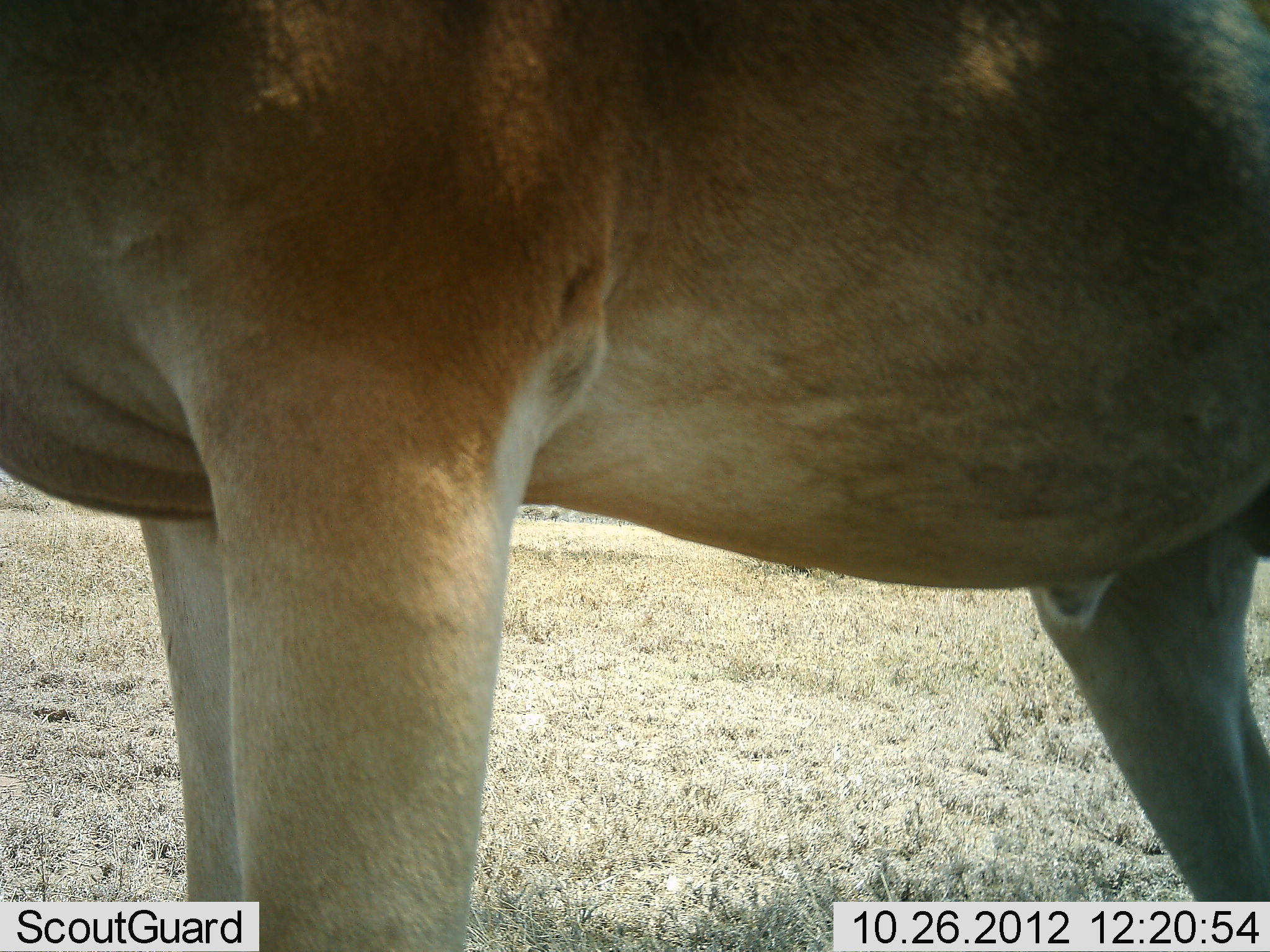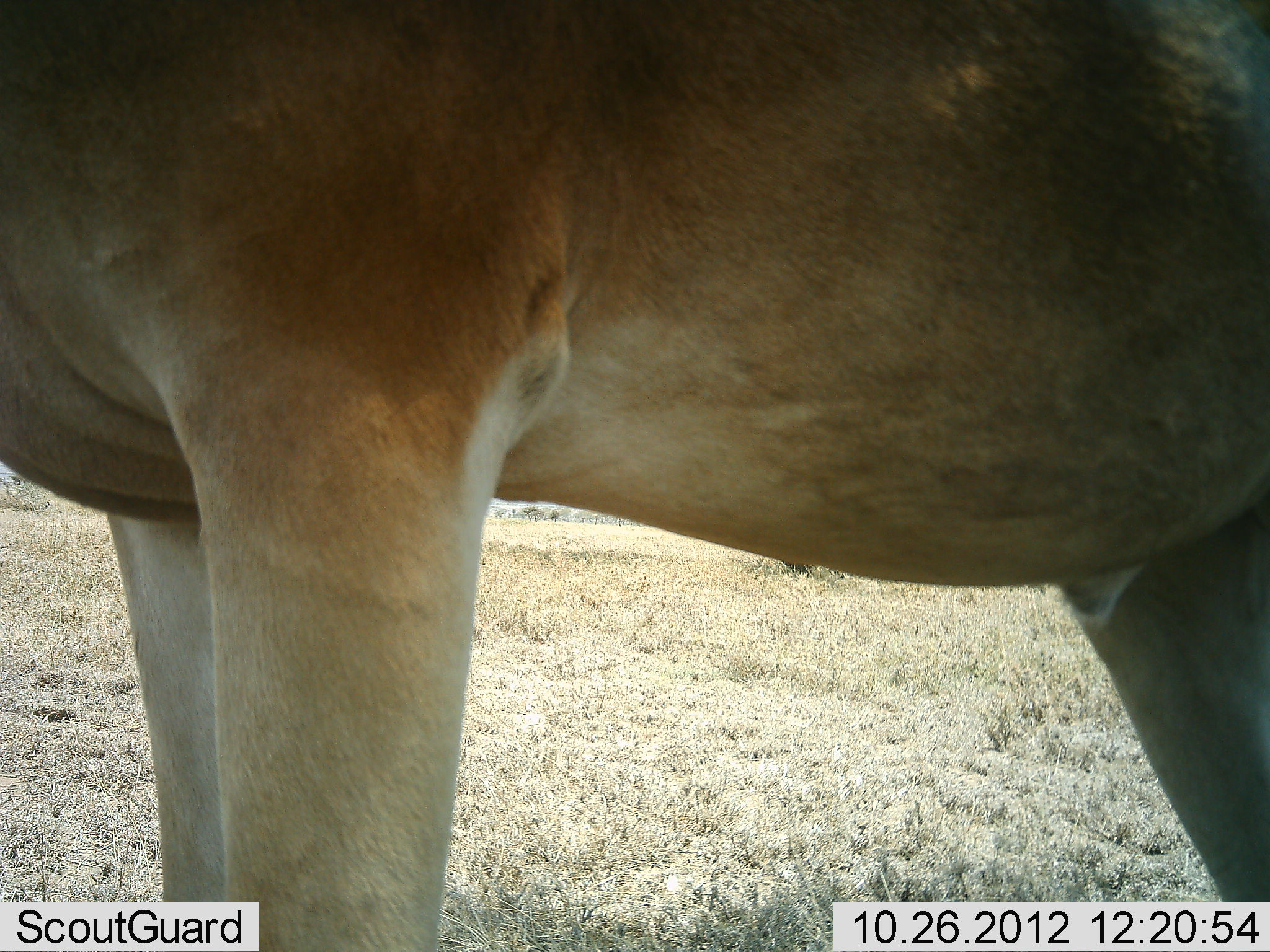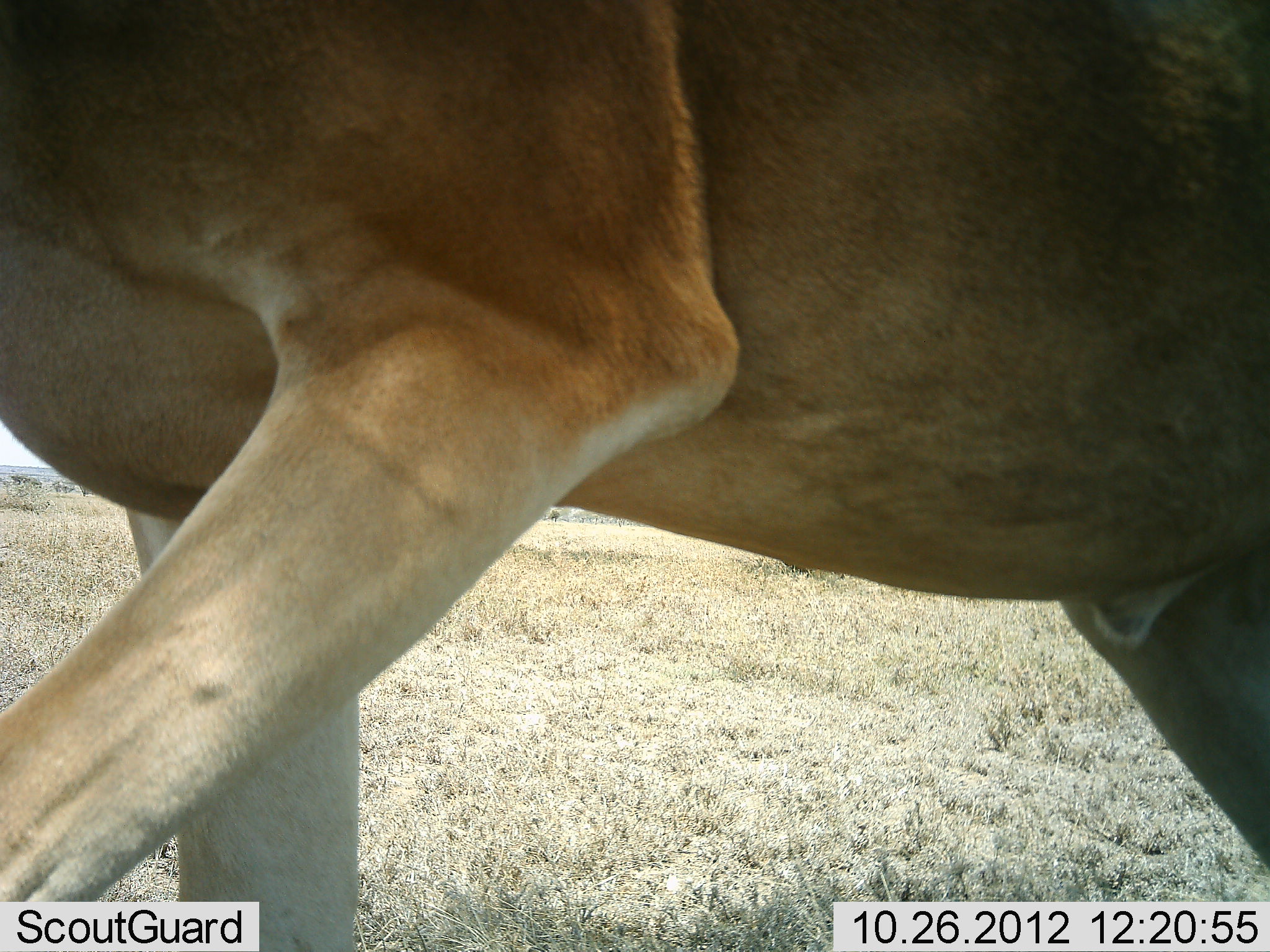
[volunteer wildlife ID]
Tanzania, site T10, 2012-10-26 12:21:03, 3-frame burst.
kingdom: Animalia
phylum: Chordata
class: Mammalia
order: Artiodactyla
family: Bovidae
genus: Alcelaphus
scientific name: Alcelaphus buselaphus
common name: hartebeest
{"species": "hartebeest (Alcelaphus buselaphus)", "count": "1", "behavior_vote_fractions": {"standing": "90%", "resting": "10%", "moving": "0%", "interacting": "0%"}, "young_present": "0%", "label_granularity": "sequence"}